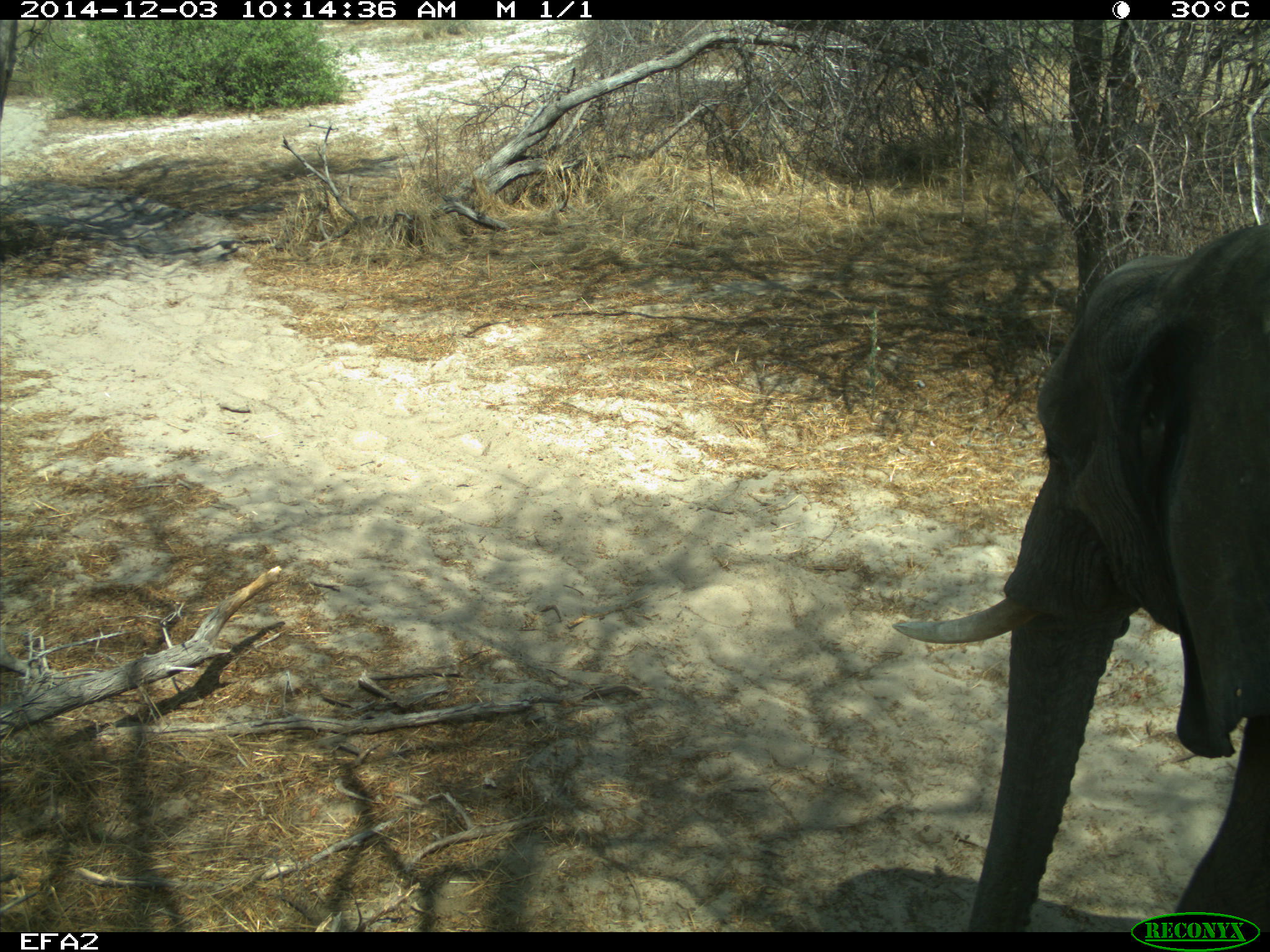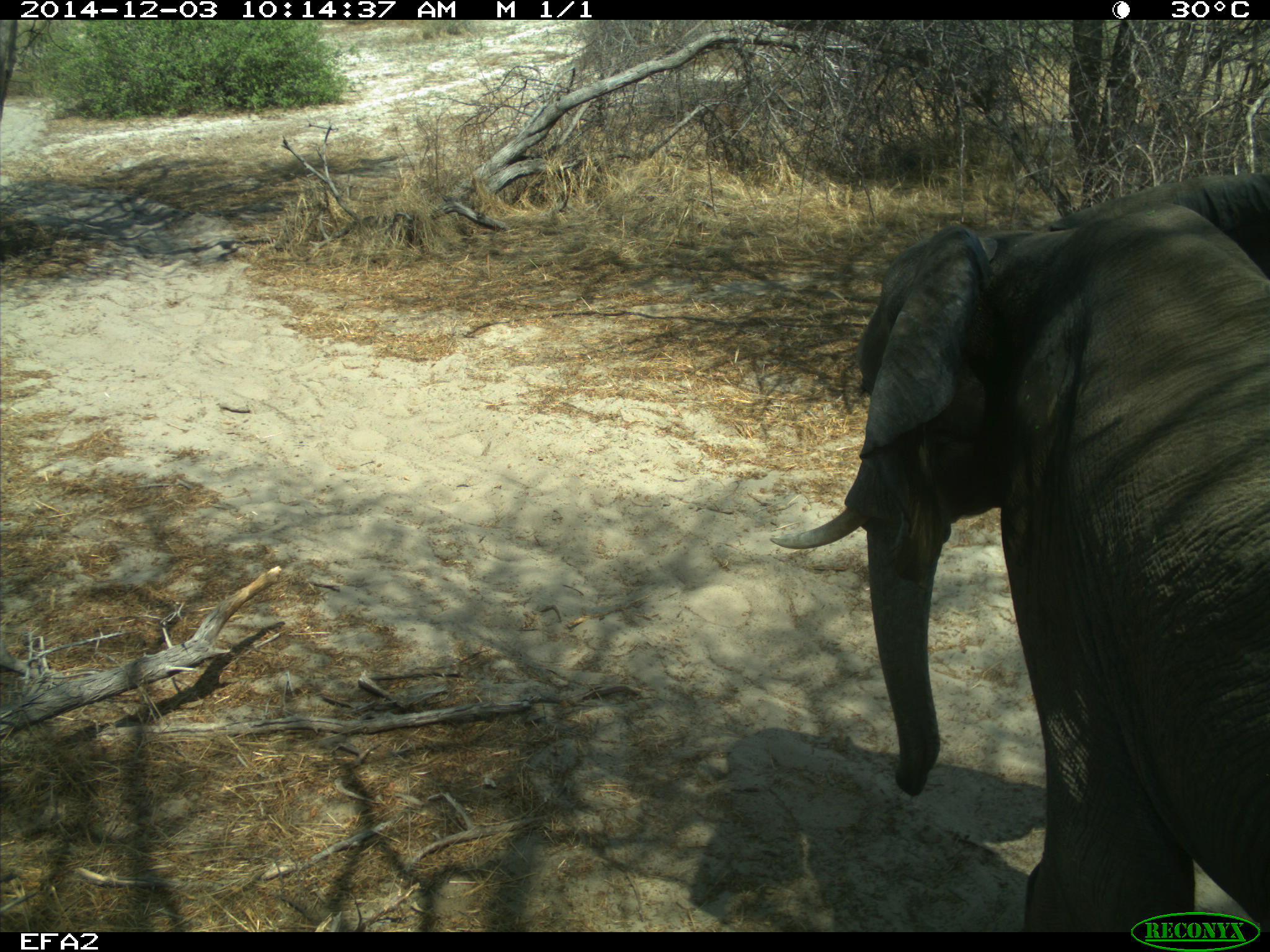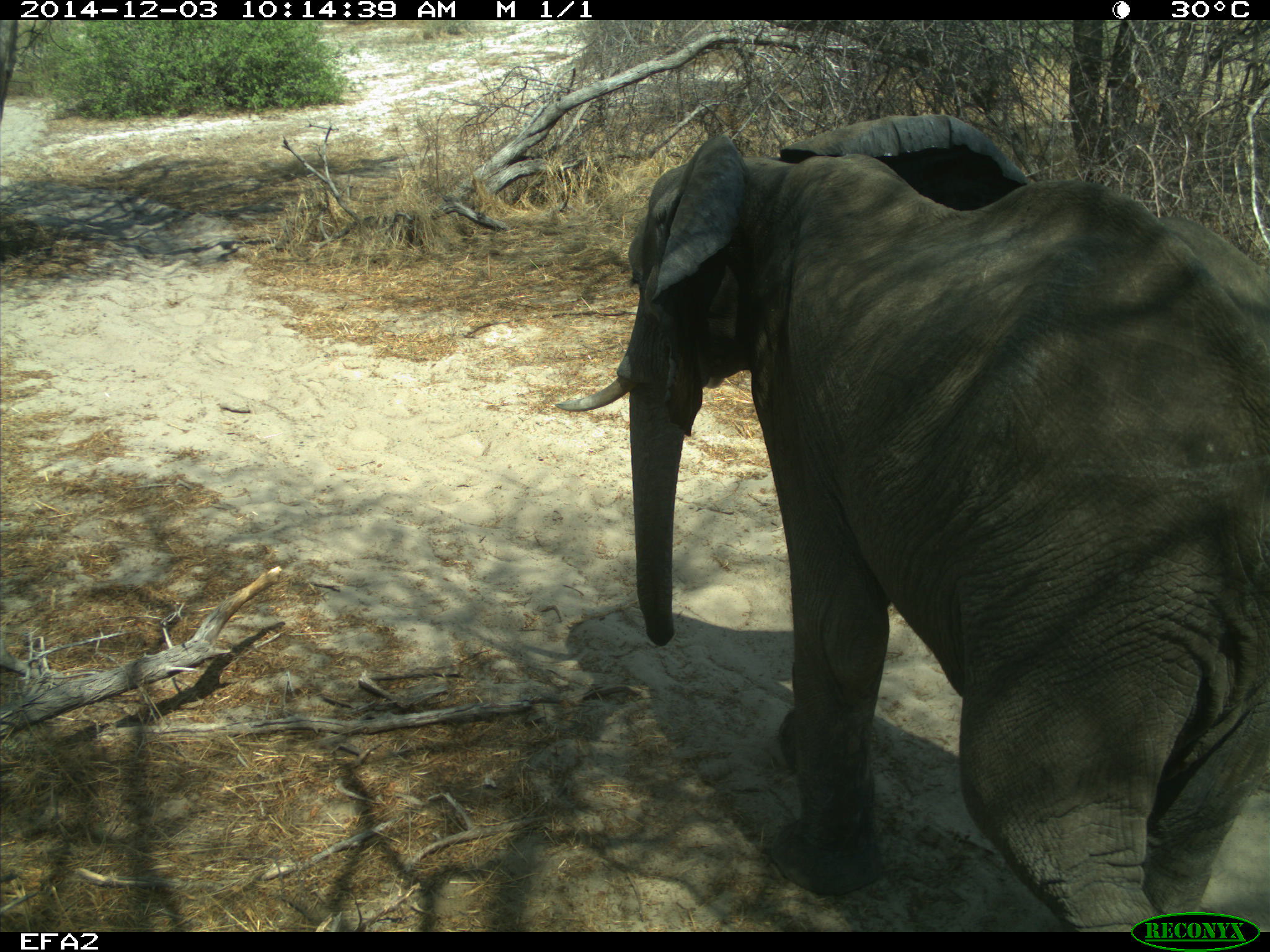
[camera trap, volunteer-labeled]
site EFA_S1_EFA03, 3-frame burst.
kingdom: Animalia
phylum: Chordata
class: Mammalia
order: Proboscidea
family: Elephantidae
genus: Loxodonta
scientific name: Loxodonta africana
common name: african bush elephant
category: elephant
Elephant (african bush elephant) (Loxodonta africana), count 1. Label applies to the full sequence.